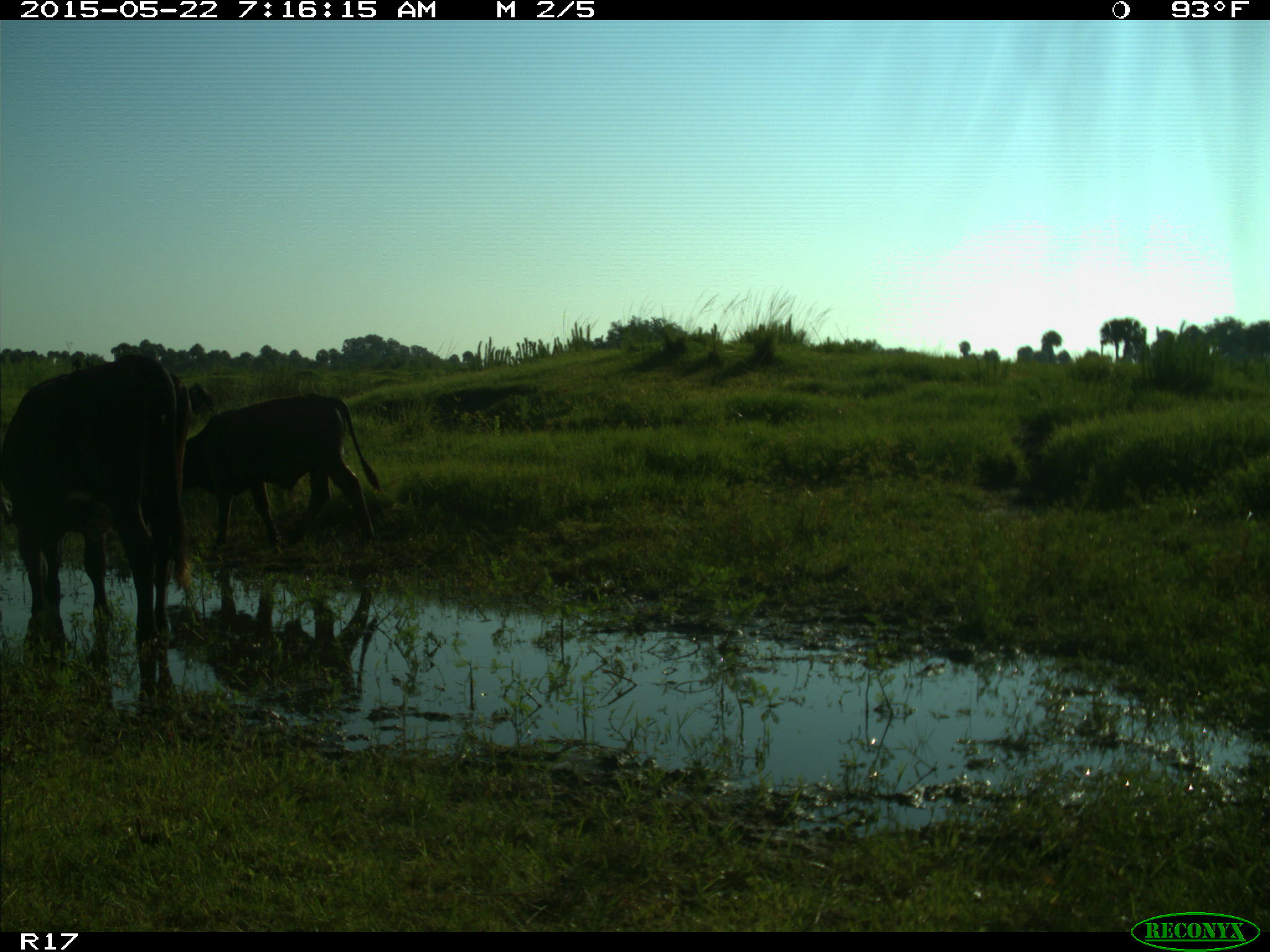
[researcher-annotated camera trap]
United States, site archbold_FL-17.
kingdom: Animalia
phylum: Chordata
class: Mammalia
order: Artiodactyla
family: Bovidae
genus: Bos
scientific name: Bos taurus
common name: domestic cow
Bos taurus (domestic cow).